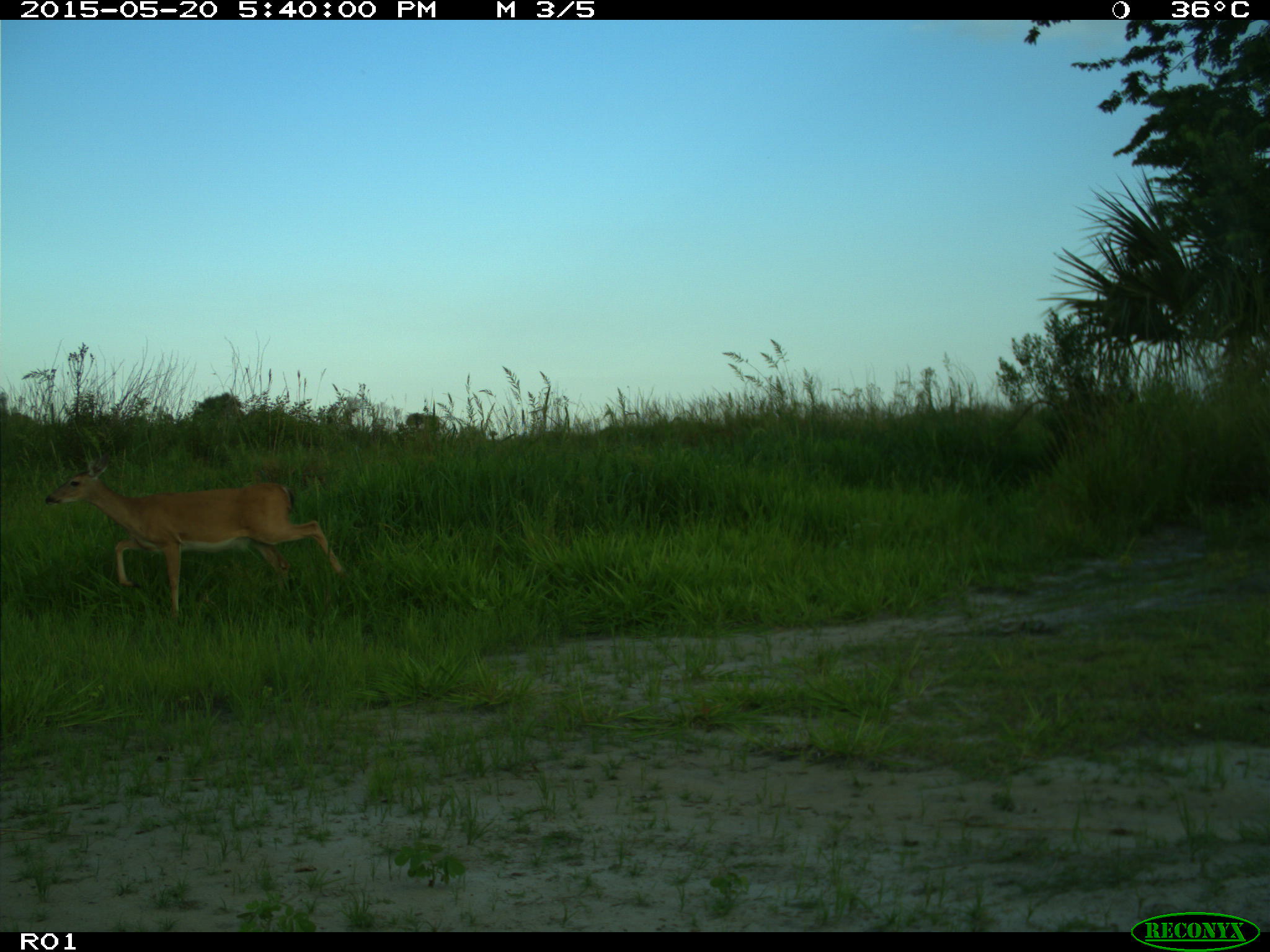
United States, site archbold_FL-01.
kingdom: Animalia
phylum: Chordata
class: Mammalia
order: Artiodactyla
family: Cervidae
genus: Odocoileus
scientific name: Odocoileus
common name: deer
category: unidentified deer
Unidentified deer (deer) (Odocoileus).